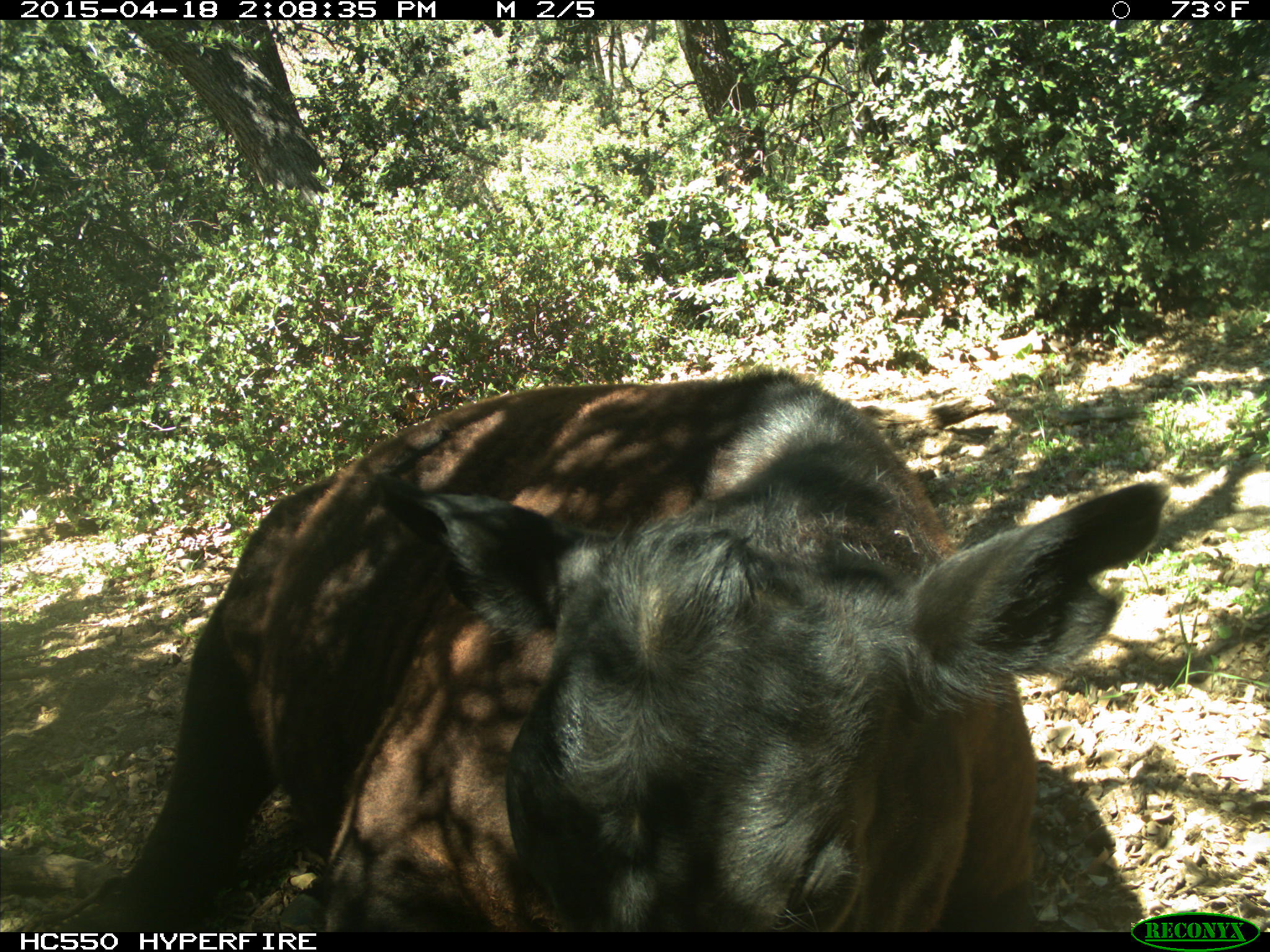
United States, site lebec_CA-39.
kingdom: Animalia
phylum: Chordata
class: Mammalia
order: Artiodactyla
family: Bovidae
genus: Bos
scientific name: Bos taurus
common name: domestic cow